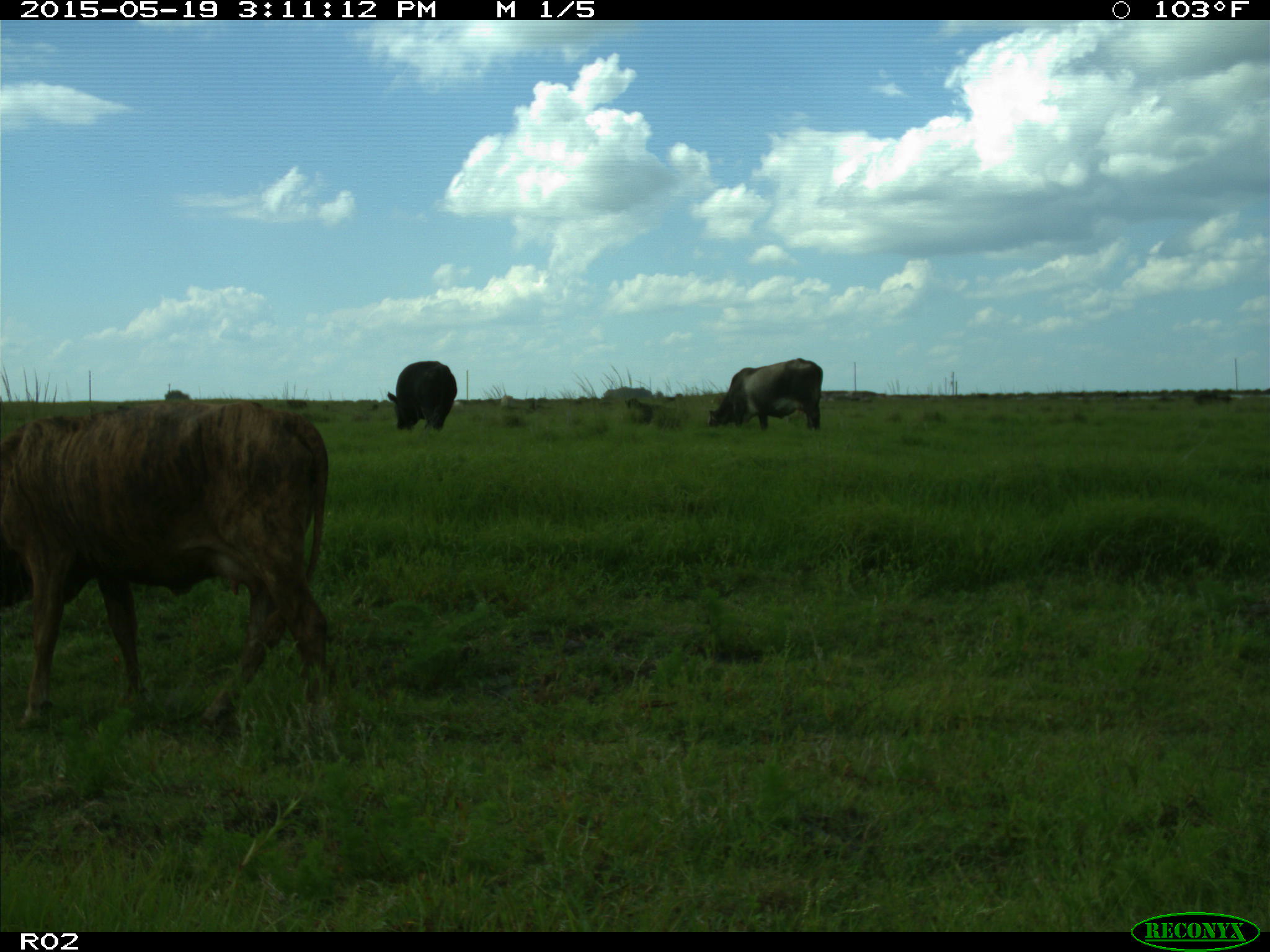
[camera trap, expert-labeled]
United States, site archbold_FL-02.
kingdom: Animalia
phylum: Chordata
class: Mammalia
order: Artiodactyla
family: Bovidae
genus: Bos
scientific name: Bos taurus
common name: domestic cow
Bos taurus (domestic cow).